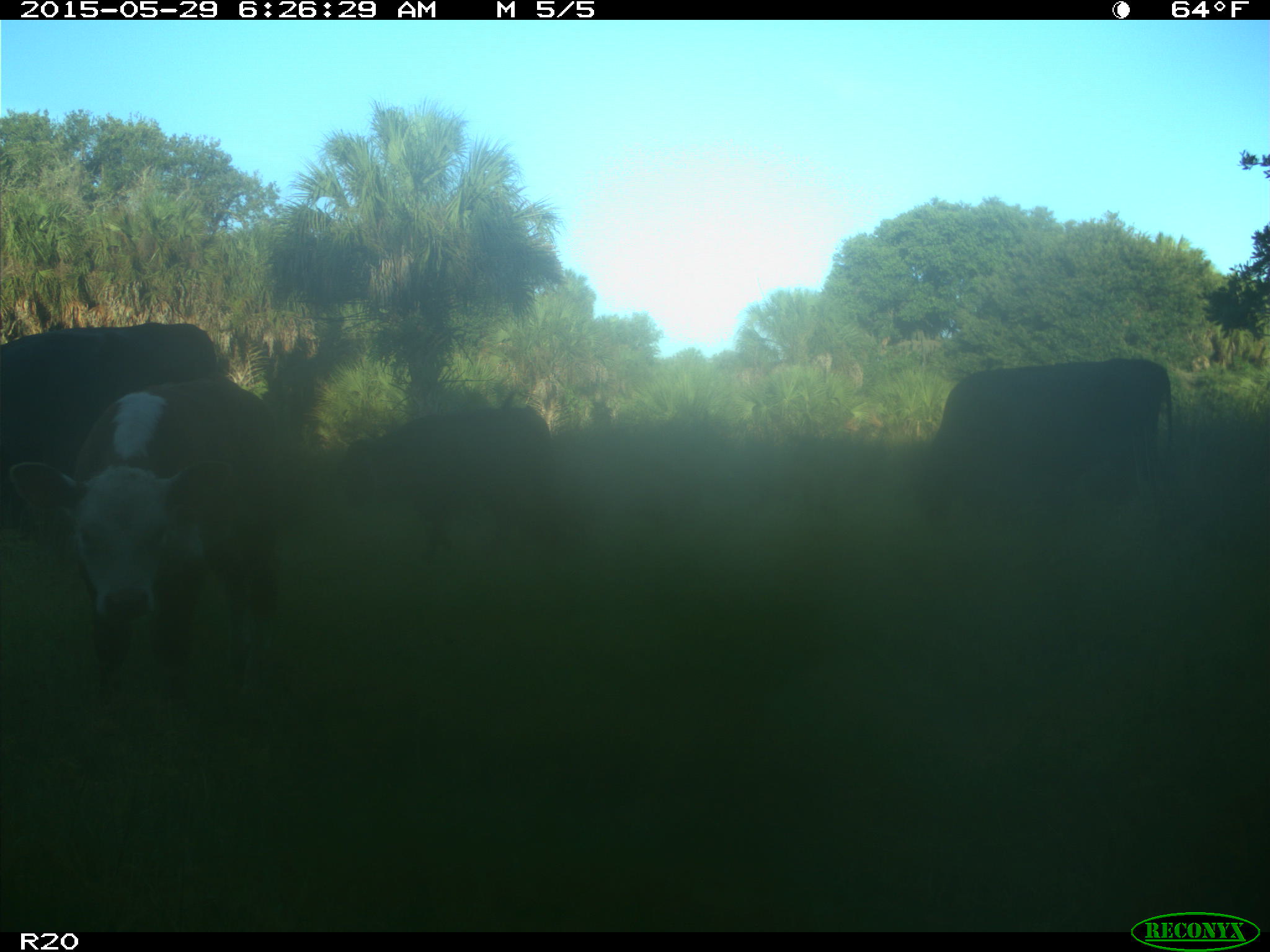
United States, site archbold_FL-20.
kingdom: Animalia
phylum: Chordata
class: Mammalia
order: Artiodactyla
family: Bovidae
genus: Bos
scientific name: Bos taurus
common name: domestic cow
Bos taurus (domestic cow).